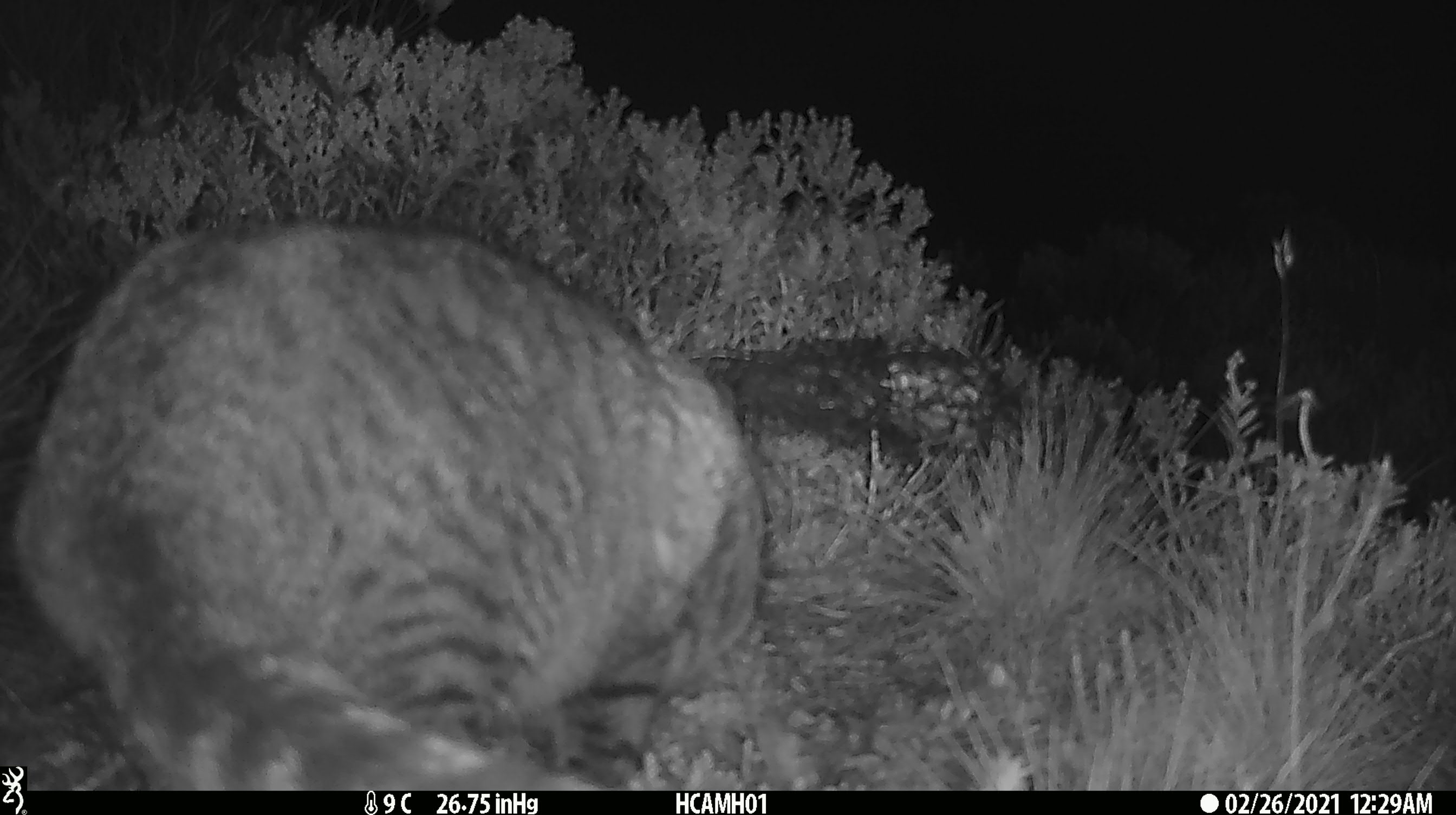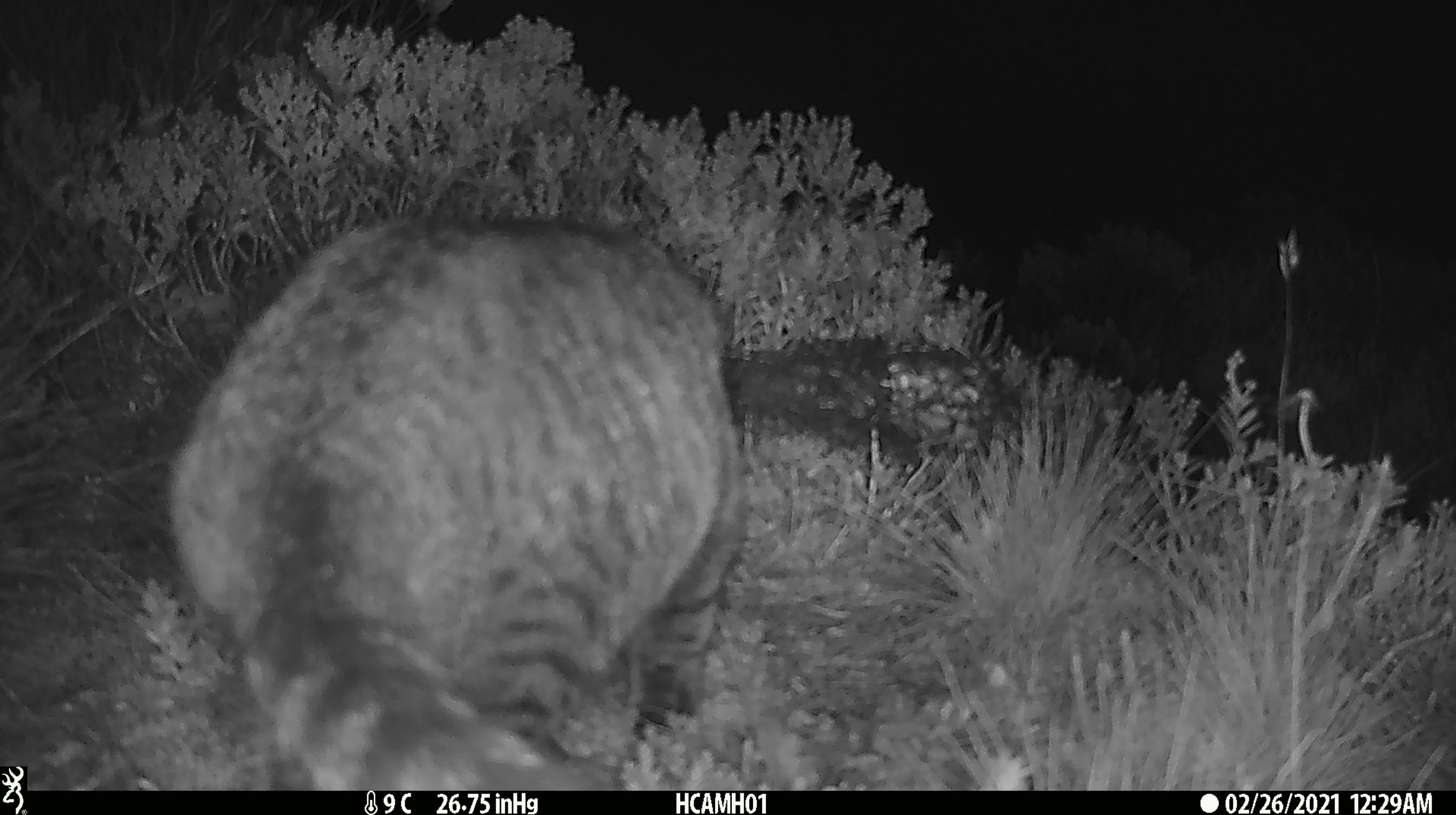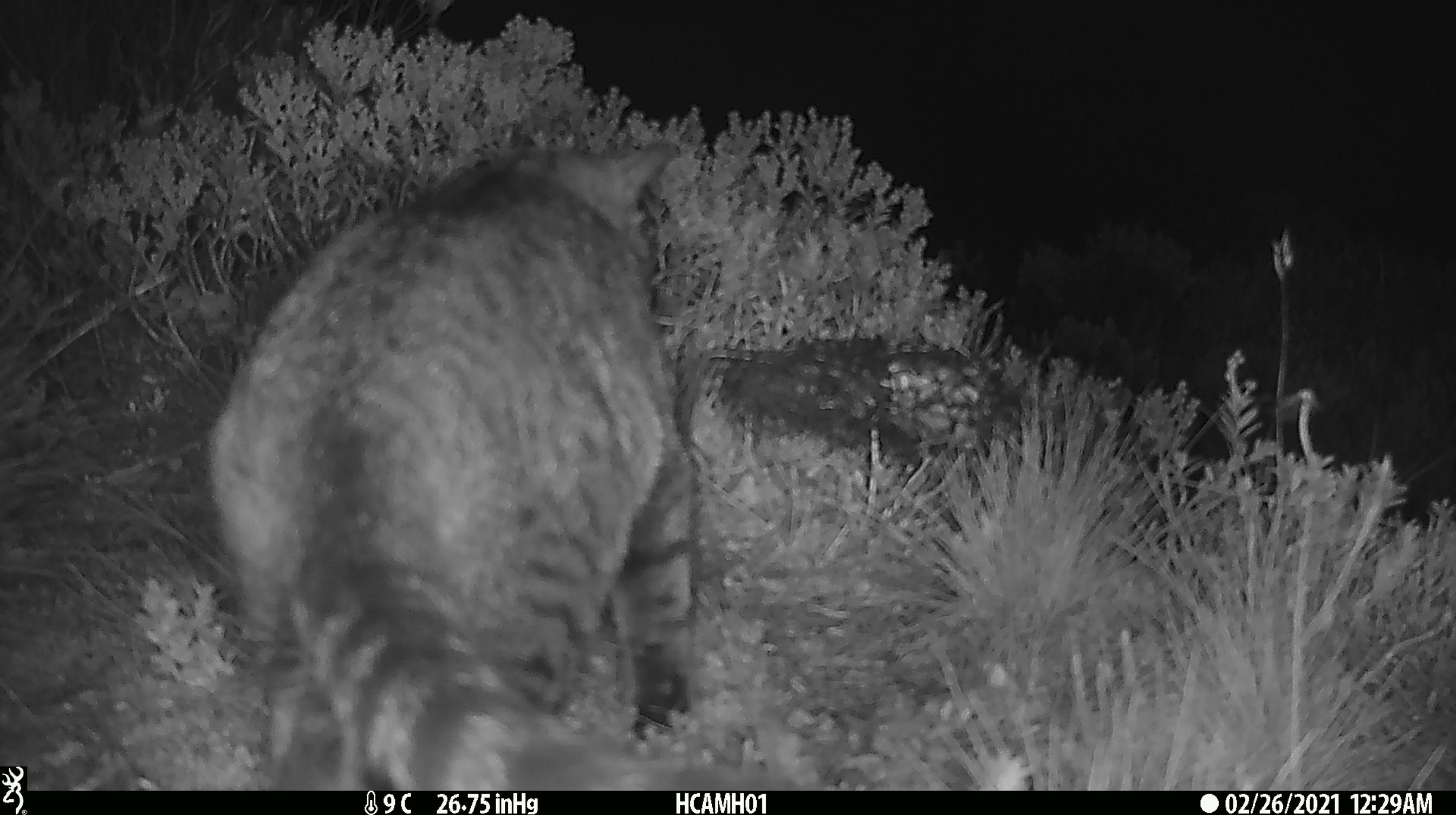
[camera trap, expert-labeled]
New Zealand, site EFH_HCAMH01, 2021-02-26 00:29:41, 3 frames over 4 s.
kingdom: Animalia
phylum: Chordata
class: Mammalia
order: Carnivora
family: Felidae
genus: Felis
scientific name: Felis catus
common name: domestic cat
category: cat